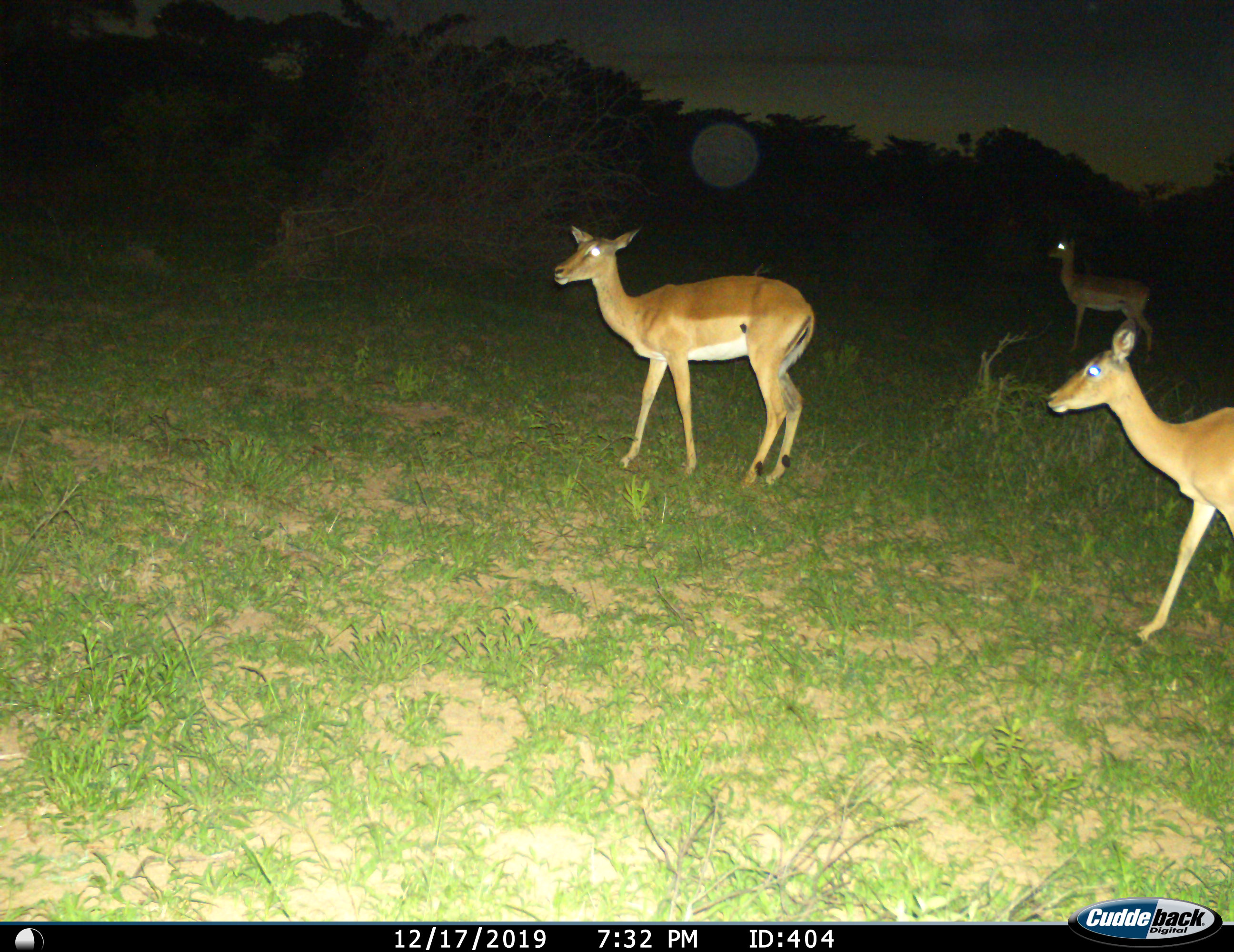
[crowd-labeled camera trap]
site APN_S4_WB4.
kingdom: Animalia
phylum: Chordata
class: Mammalia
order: Artiodactyla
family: Bovidae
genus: Aepyceros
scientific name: Aepyceros melampus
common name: impala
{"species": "impala (Aepyceros melampus)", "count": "3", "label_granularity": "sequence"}